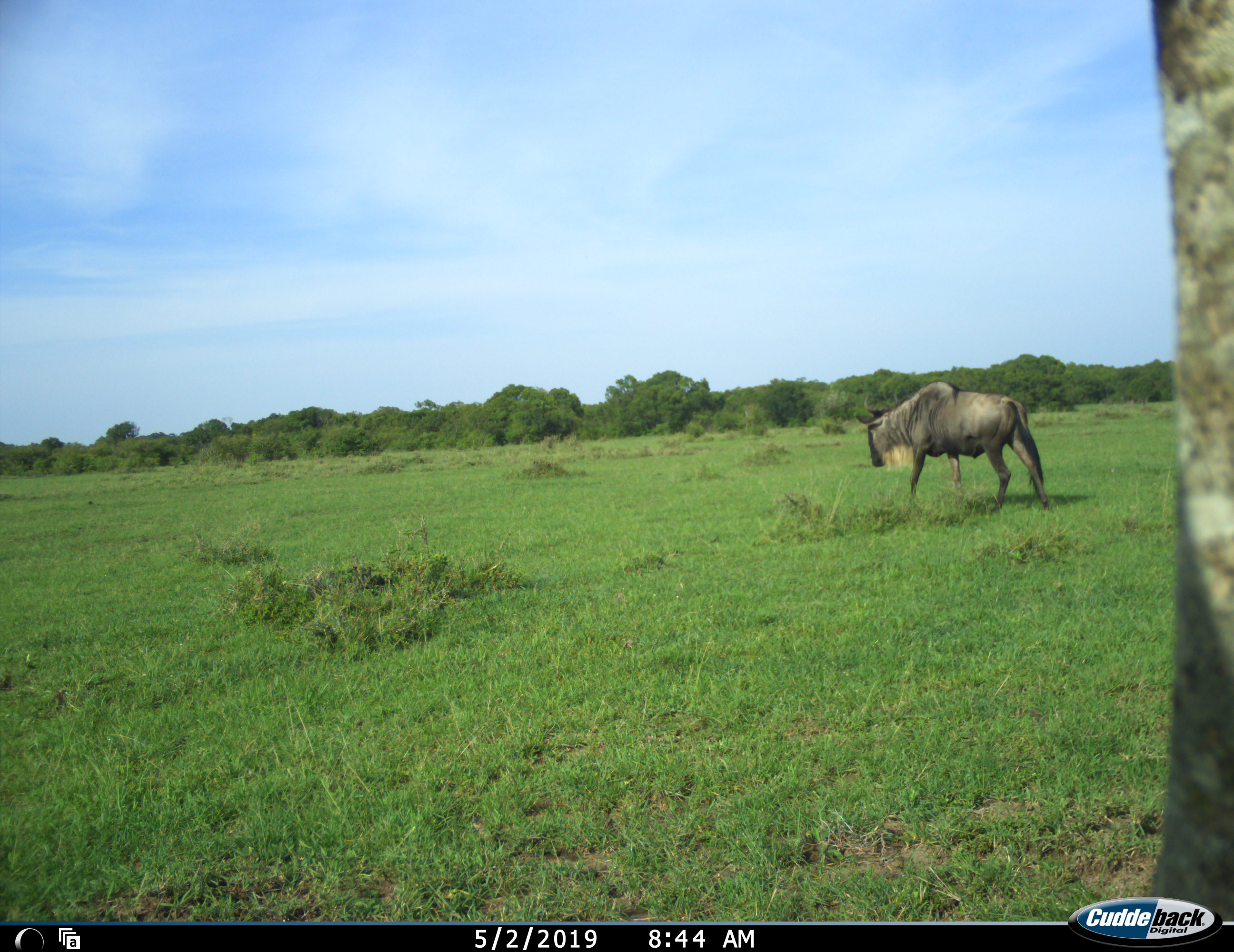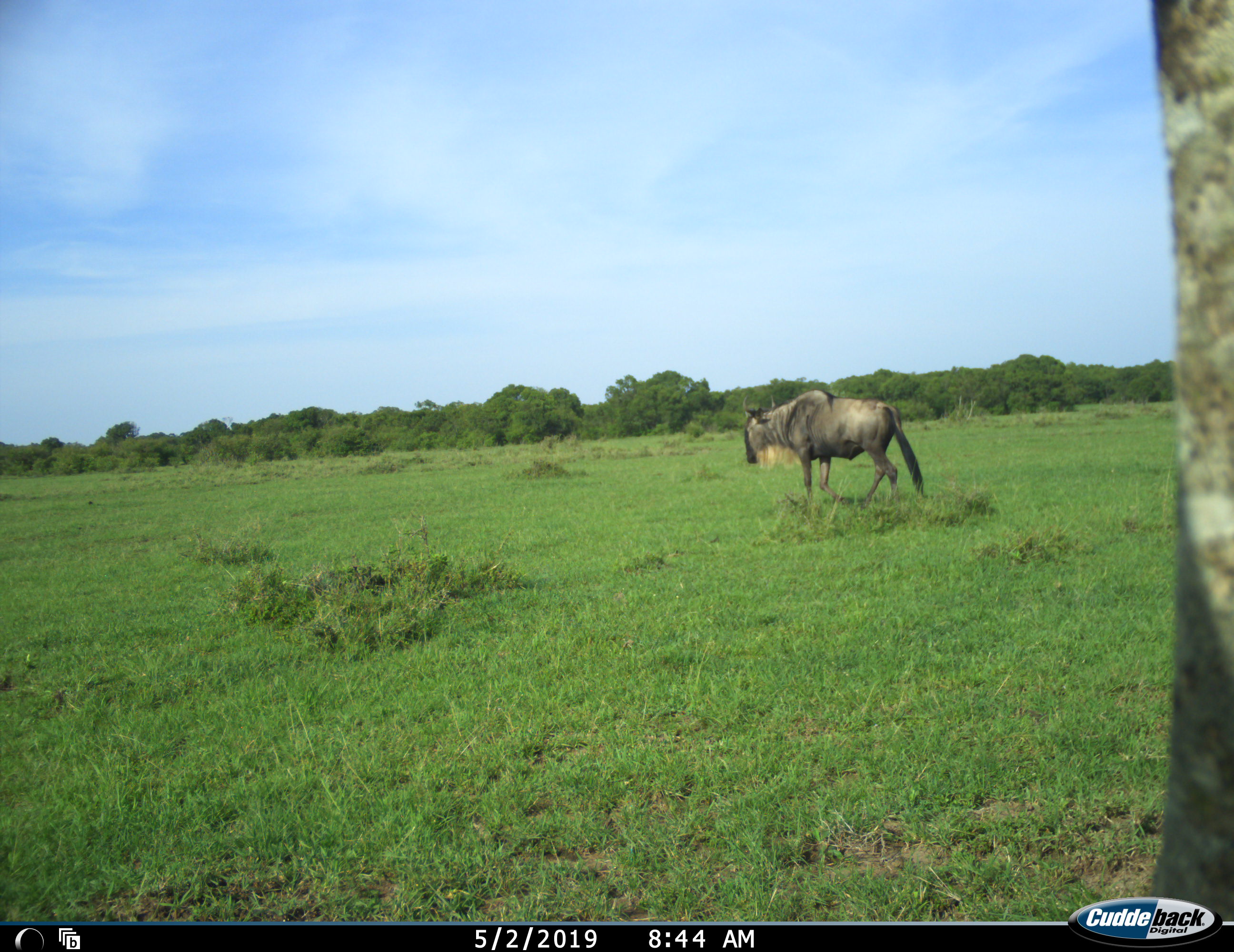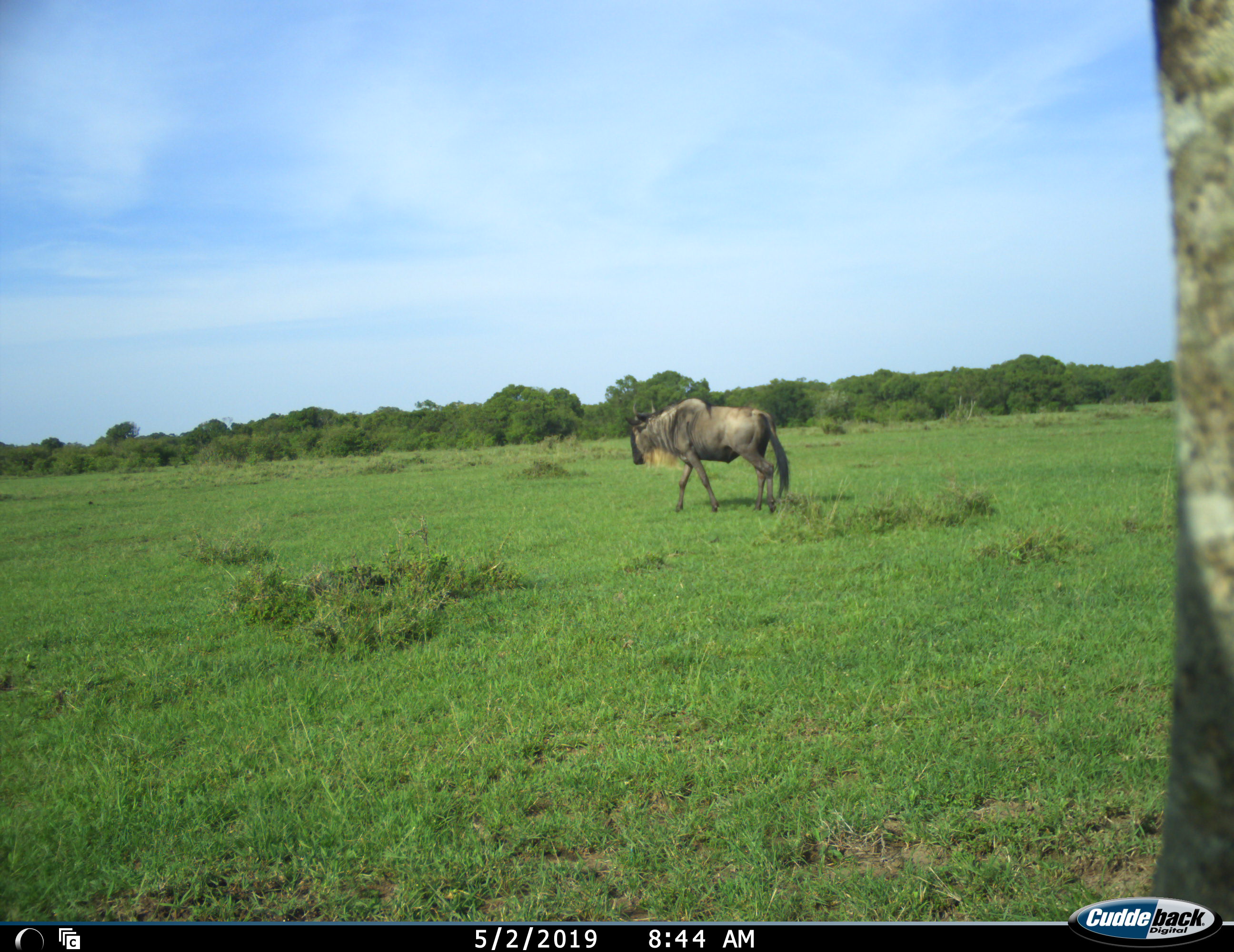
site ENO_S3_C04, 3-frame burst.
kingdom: Animalia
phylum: Chordata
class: Mammalia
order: Artiodactyla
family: Bovidae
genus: Connochaetes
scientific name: Connochaetes taurinus taurinus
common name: blue wildebeest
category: wildebeestblue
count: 1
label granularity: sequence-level